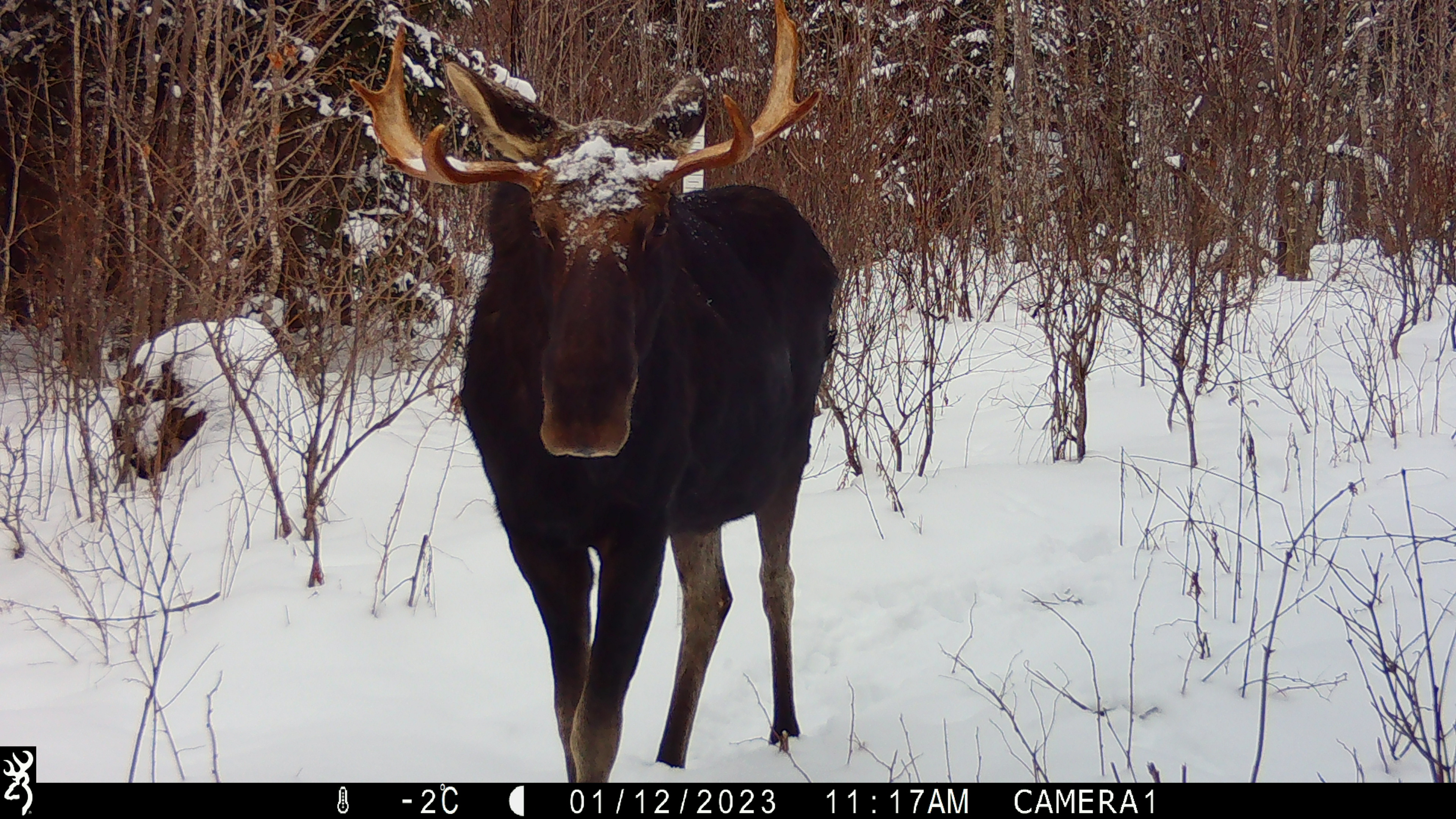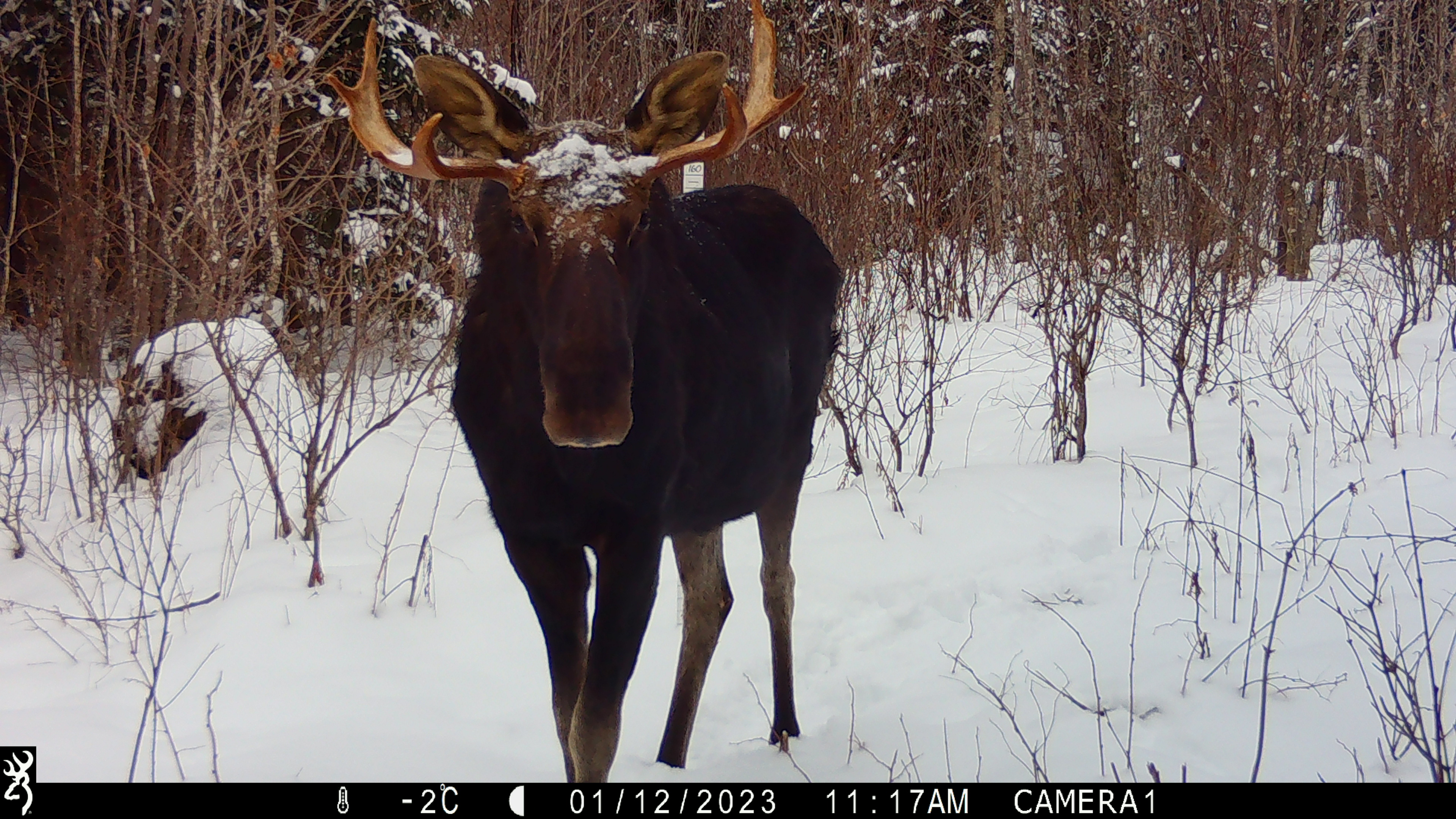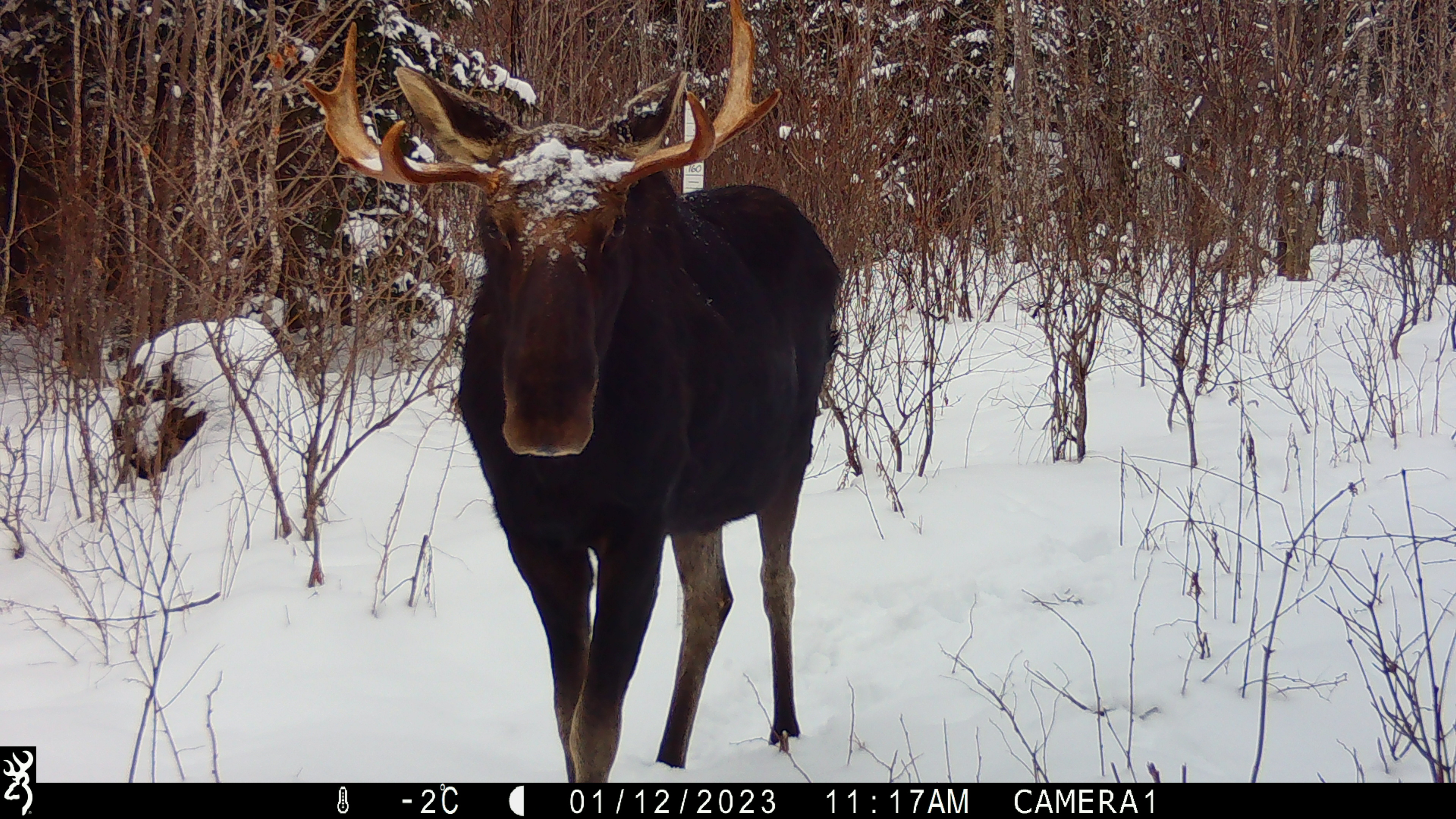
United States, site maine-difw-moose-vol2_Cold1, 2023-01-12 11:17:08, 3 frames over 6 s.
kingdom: Animalia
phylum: Chordata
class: Mammalia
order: Artiodactyla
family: Cervidae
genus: Alces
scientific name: Alces alces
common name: moose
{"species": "moose (Alces alces)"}